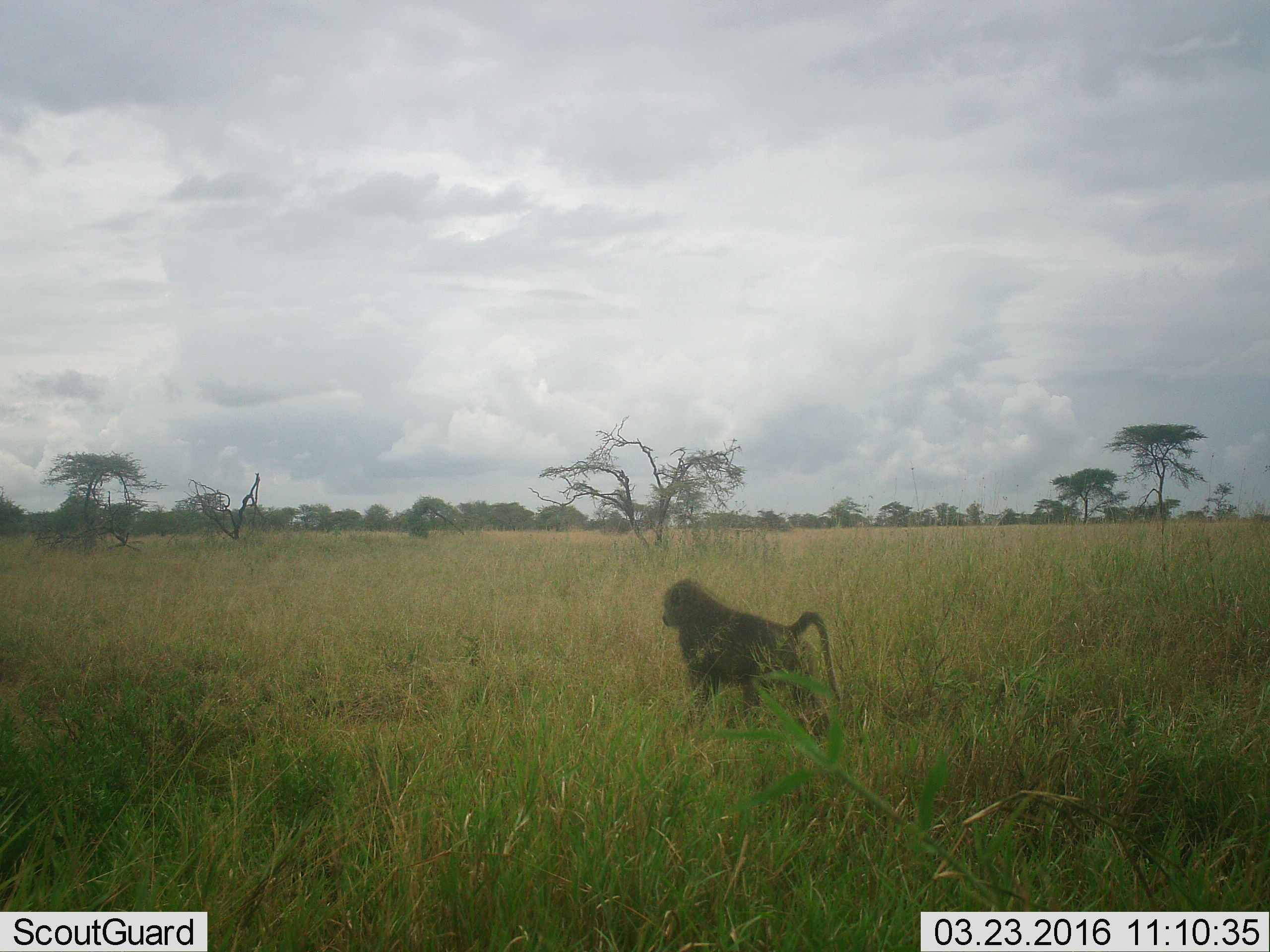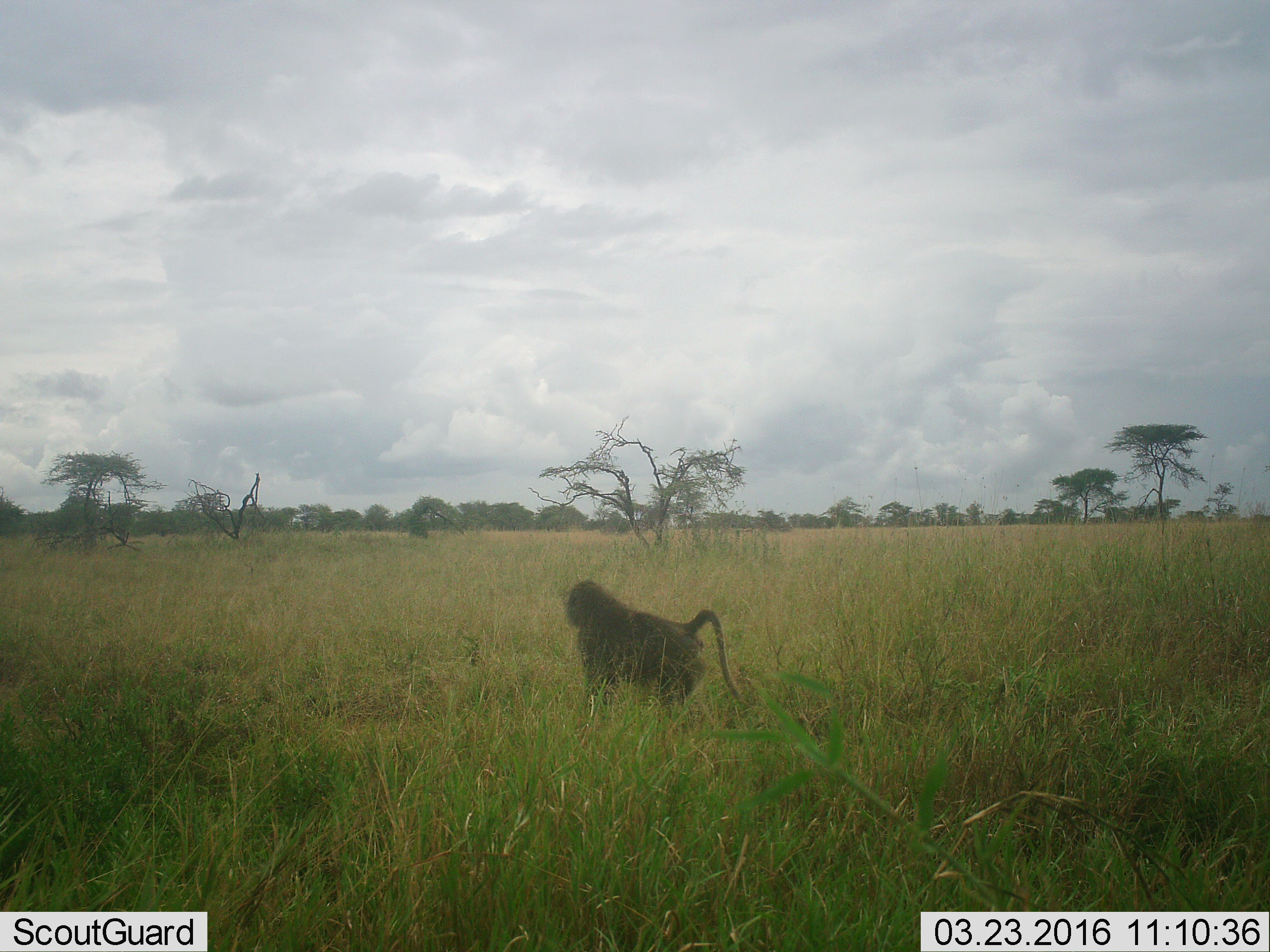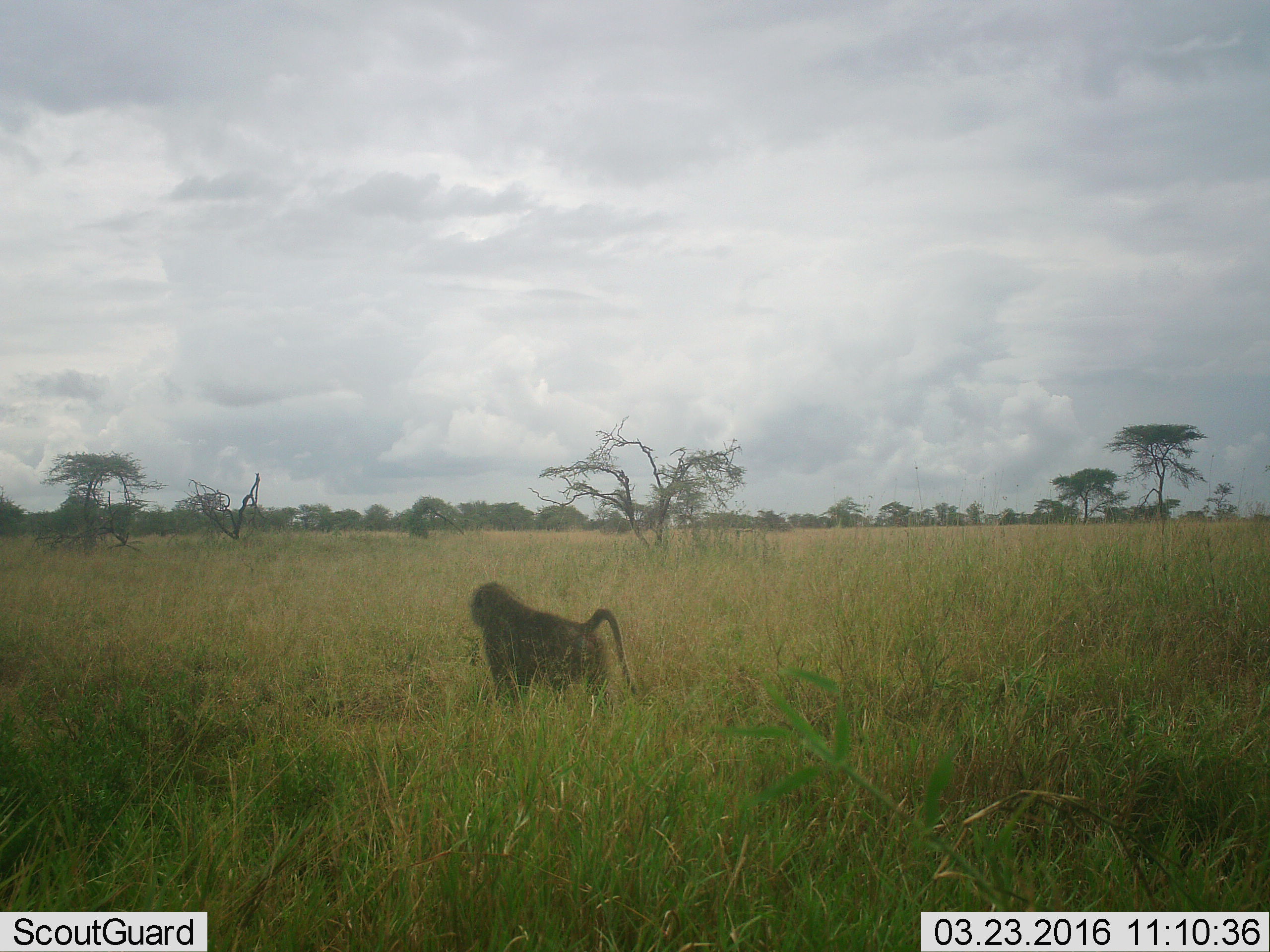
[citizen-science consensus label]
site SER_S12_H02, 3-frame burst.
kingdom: Animalia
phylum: Chordata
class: Mammalia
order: Primates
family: Cercopithecidae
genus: Papio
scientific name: Papio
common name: baboon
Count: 1.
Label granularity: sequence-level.